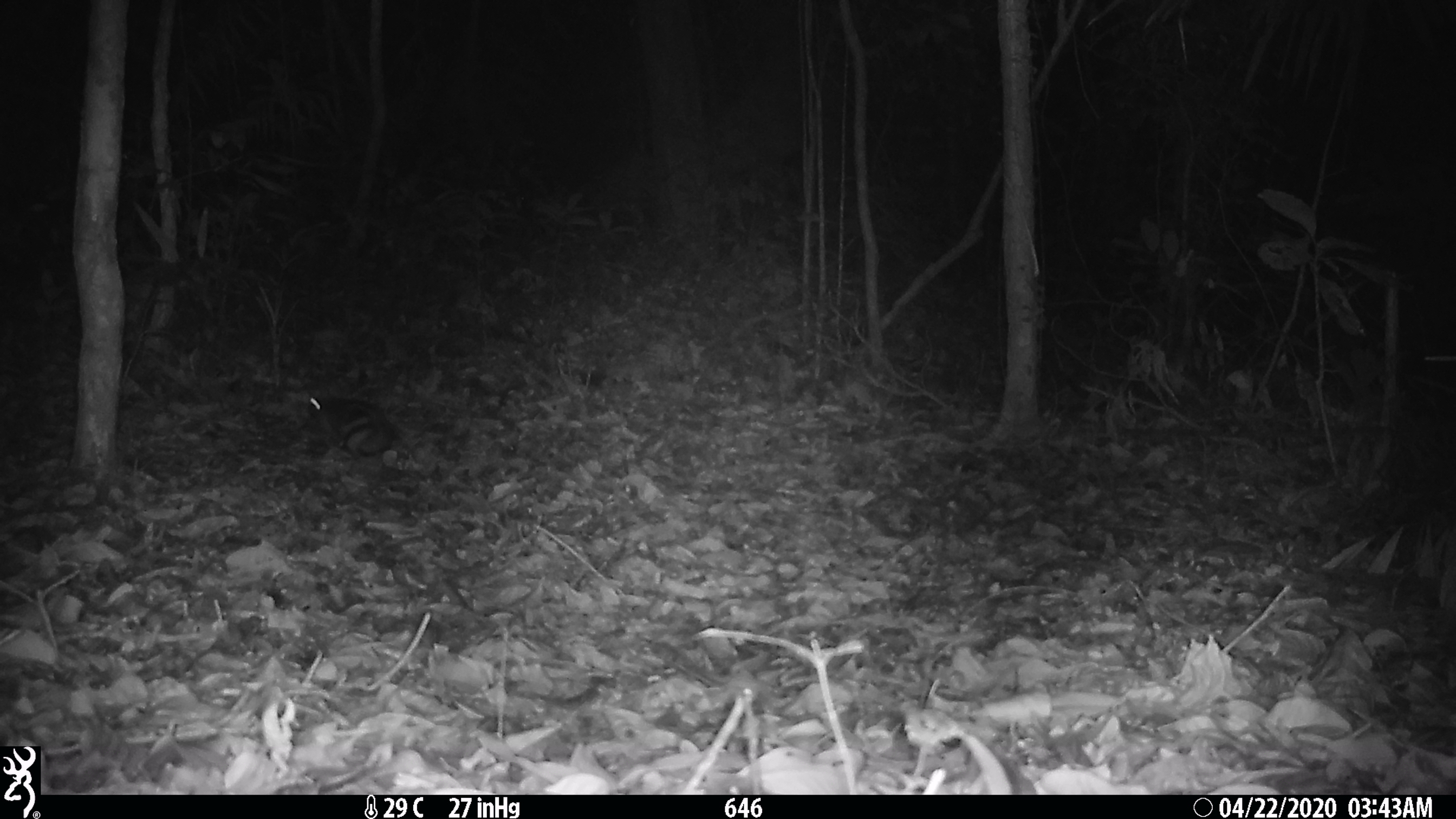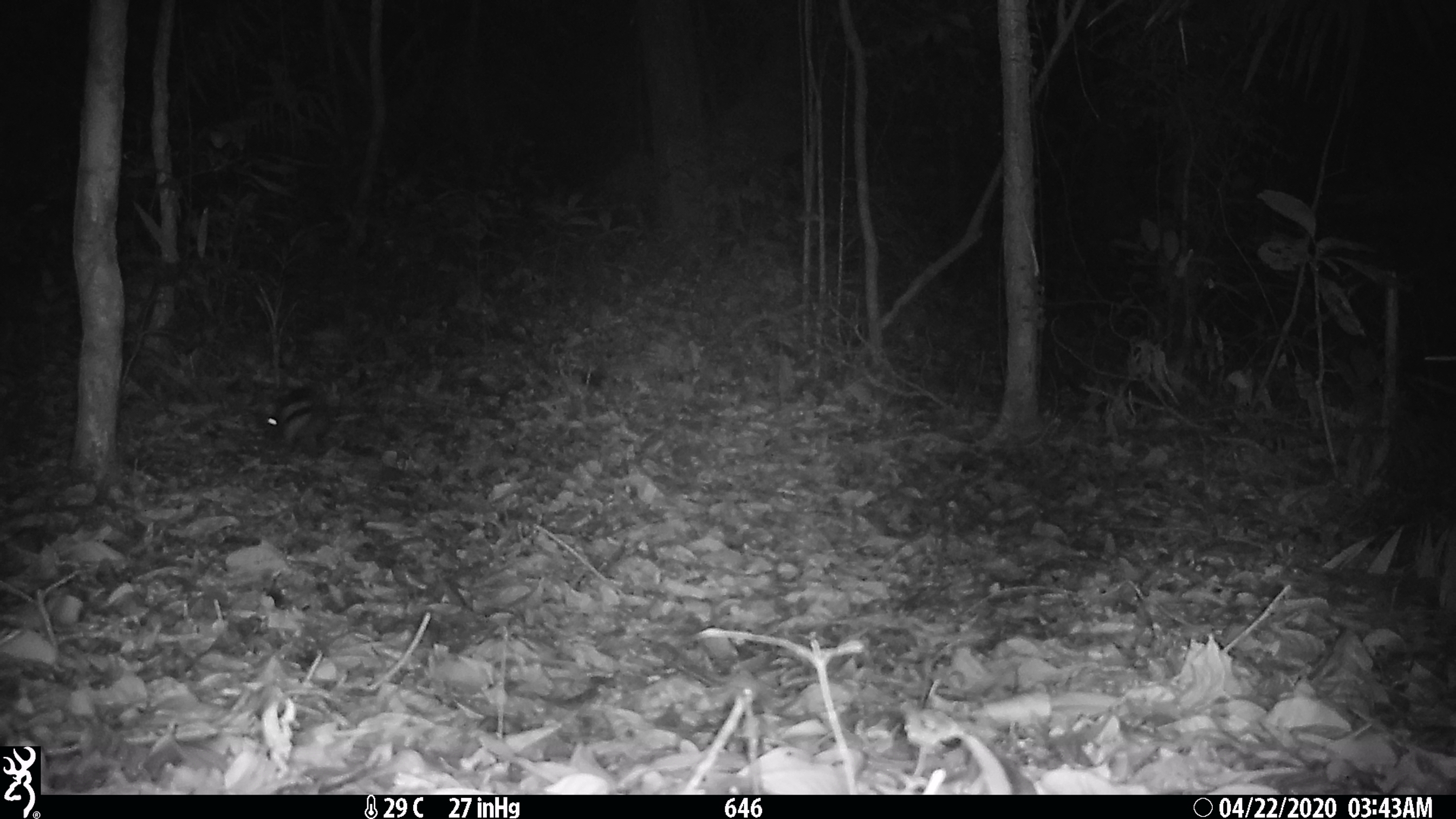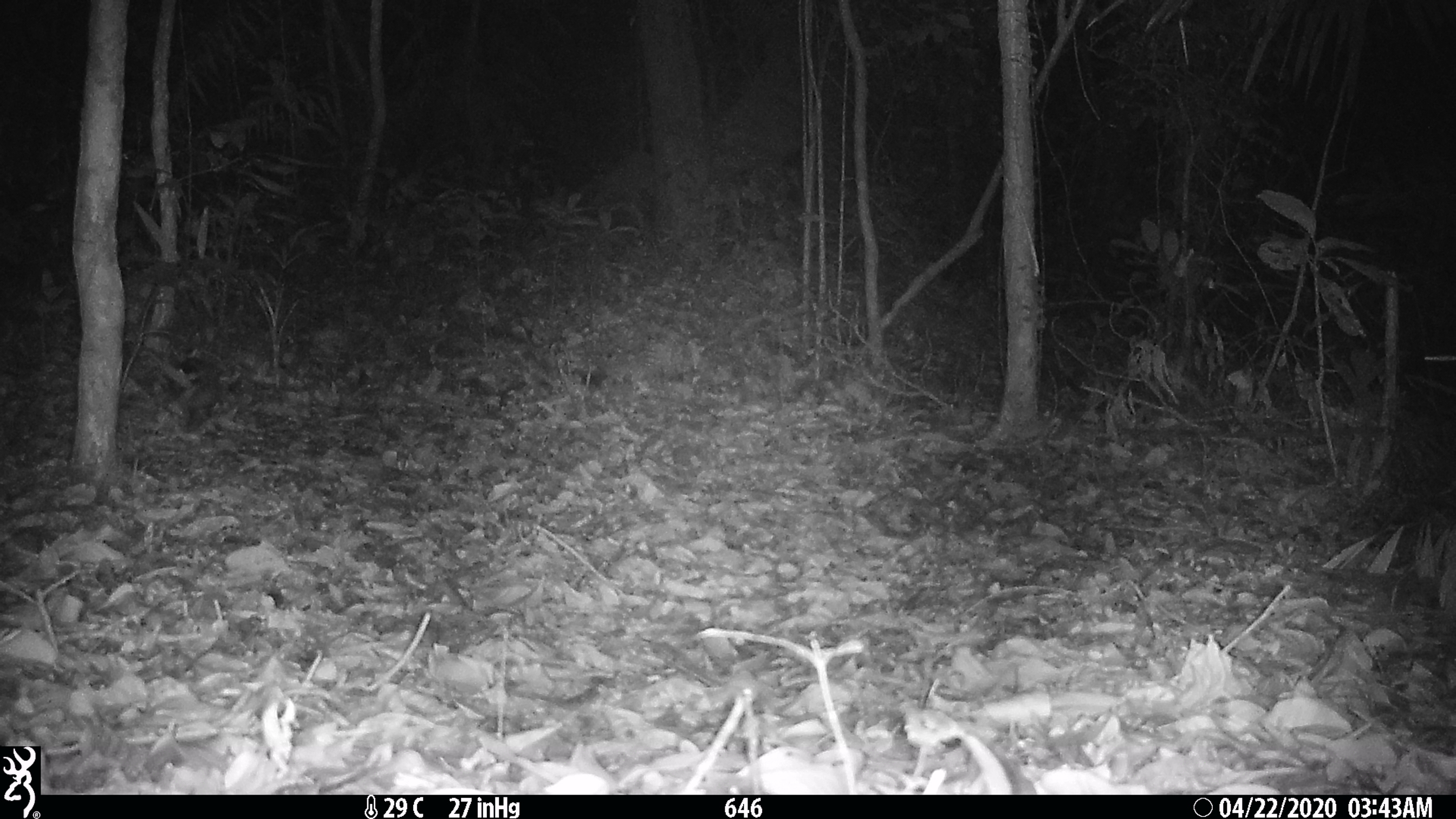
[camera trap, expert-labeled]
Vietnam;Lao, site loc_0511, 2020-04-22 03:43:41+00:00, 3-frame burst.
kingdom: Animalia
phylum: Chordata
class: Mammalia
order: Lagomorpha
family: Leporidae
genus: Nesolagus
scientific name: Nesolagus timminsi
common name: annamite striped rabbit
Annamite striped rabbit (Nesolagus timminsi). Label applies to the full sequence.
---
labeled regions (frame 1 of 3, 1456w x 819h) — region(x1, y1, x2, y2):
annamite striped rabbit: region(304, 396, 395, 461)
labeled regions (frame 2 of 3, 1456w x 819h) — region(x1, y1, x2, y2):
annamite striped rabbit: region(260, 387, 331, 458)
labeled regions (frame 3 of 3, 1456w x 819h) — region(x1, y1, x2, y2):
annamite striped rabbit: region(163, 355, 226, 434)